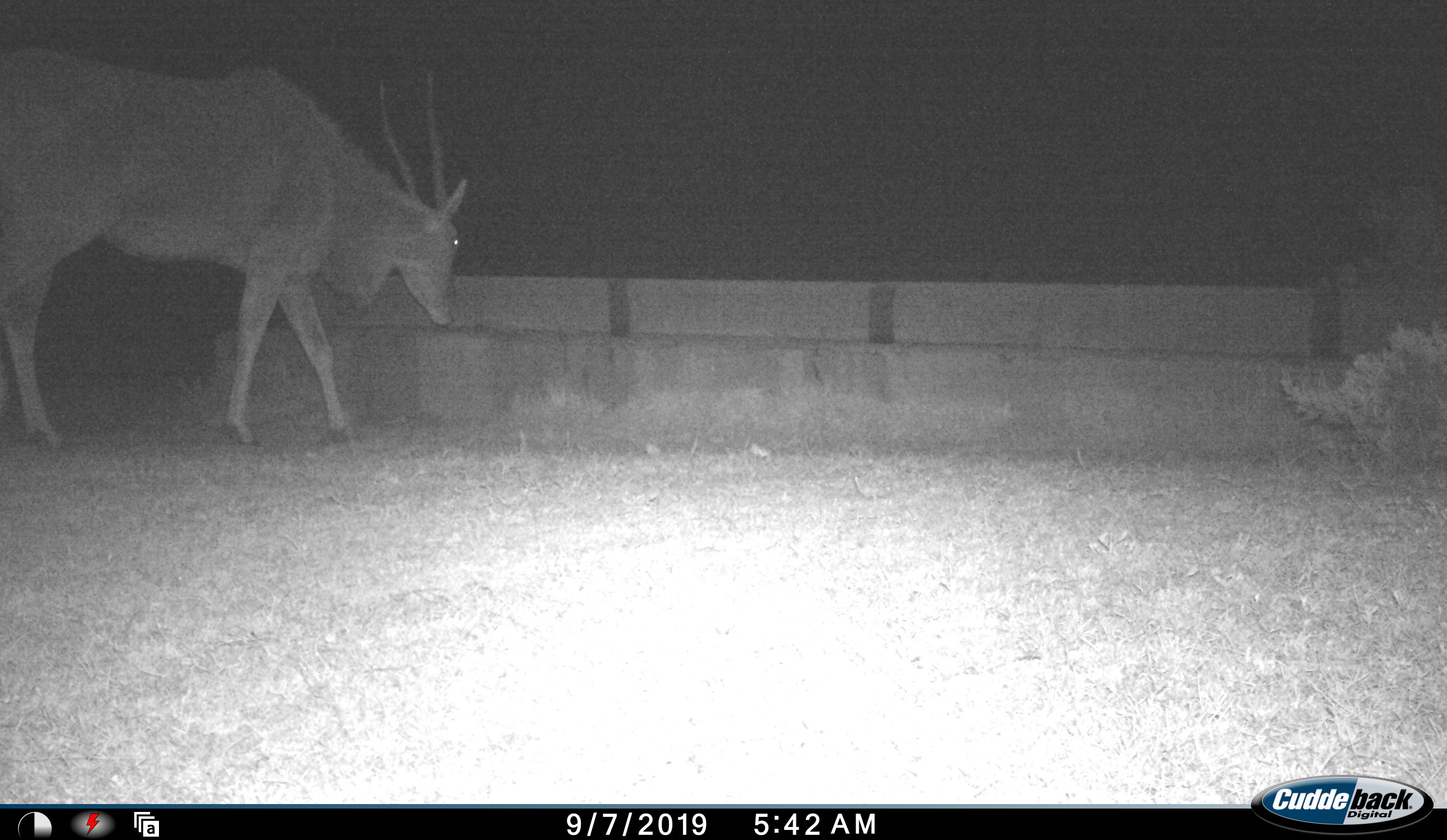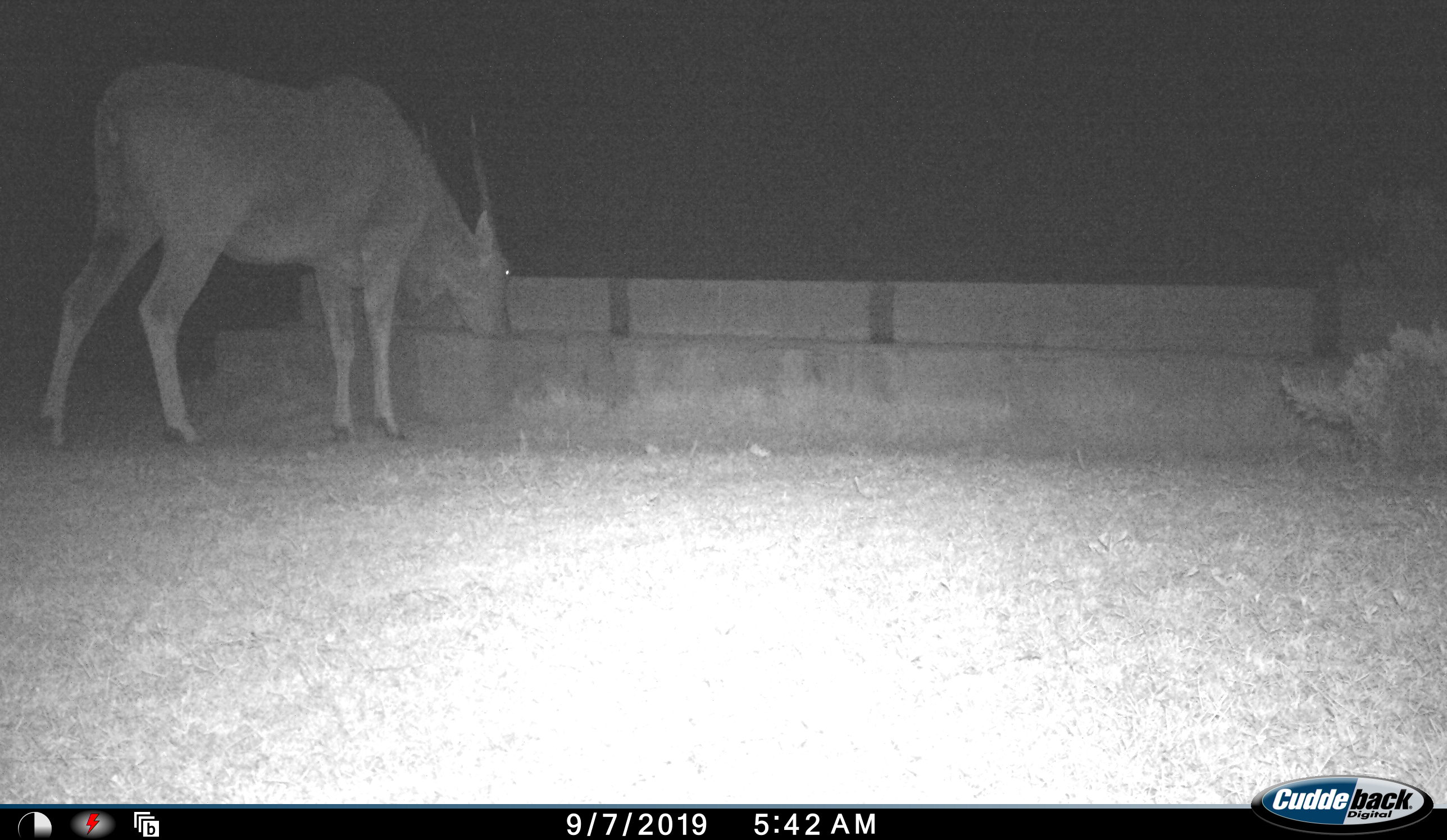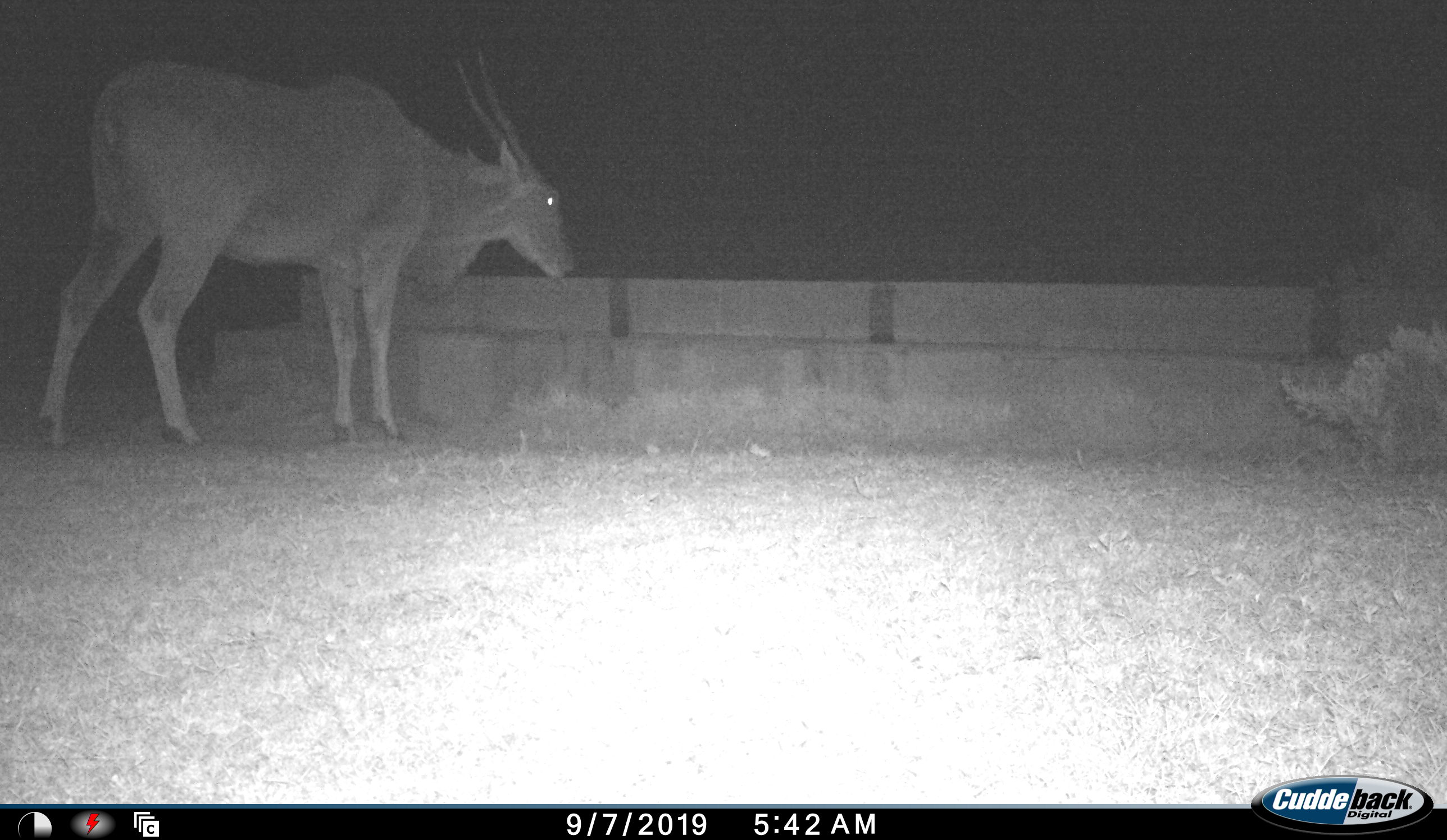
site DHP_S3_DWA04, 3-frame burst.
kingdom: Animalia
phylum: Chordata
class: Mammalia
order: Artiodactyla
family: Bovidae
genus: Tragelaphus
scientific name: Tragelaphus oryx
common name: eland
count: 1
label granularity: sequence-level